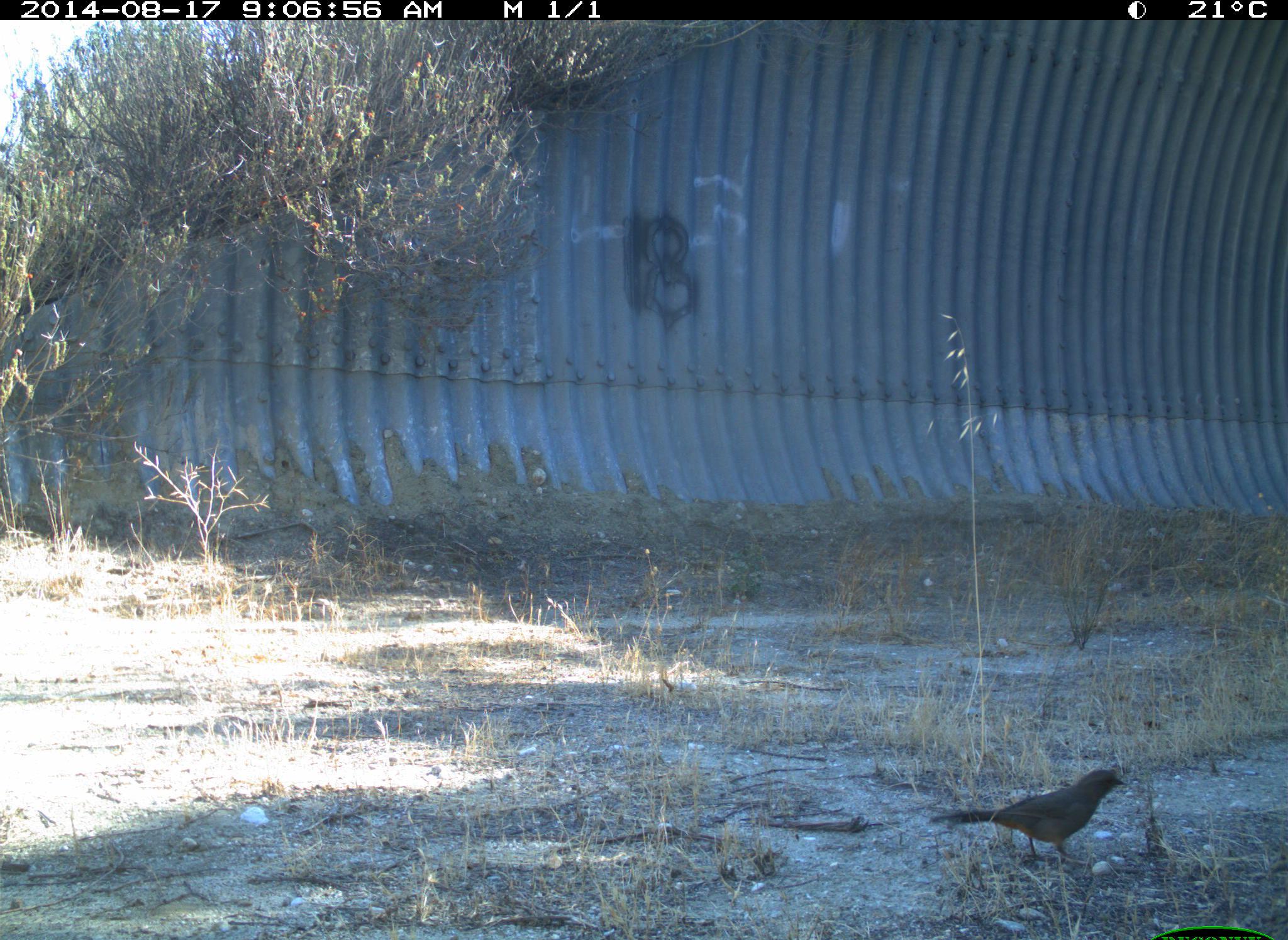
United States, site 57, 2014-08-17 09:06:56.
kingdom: Animalia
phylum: Chordata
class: Aves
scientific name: Aves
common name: bird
Bird (Aves).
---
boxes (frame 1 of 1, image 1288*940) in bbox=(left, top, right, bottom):
bird: bbox=(928, 768, 1131, 872)